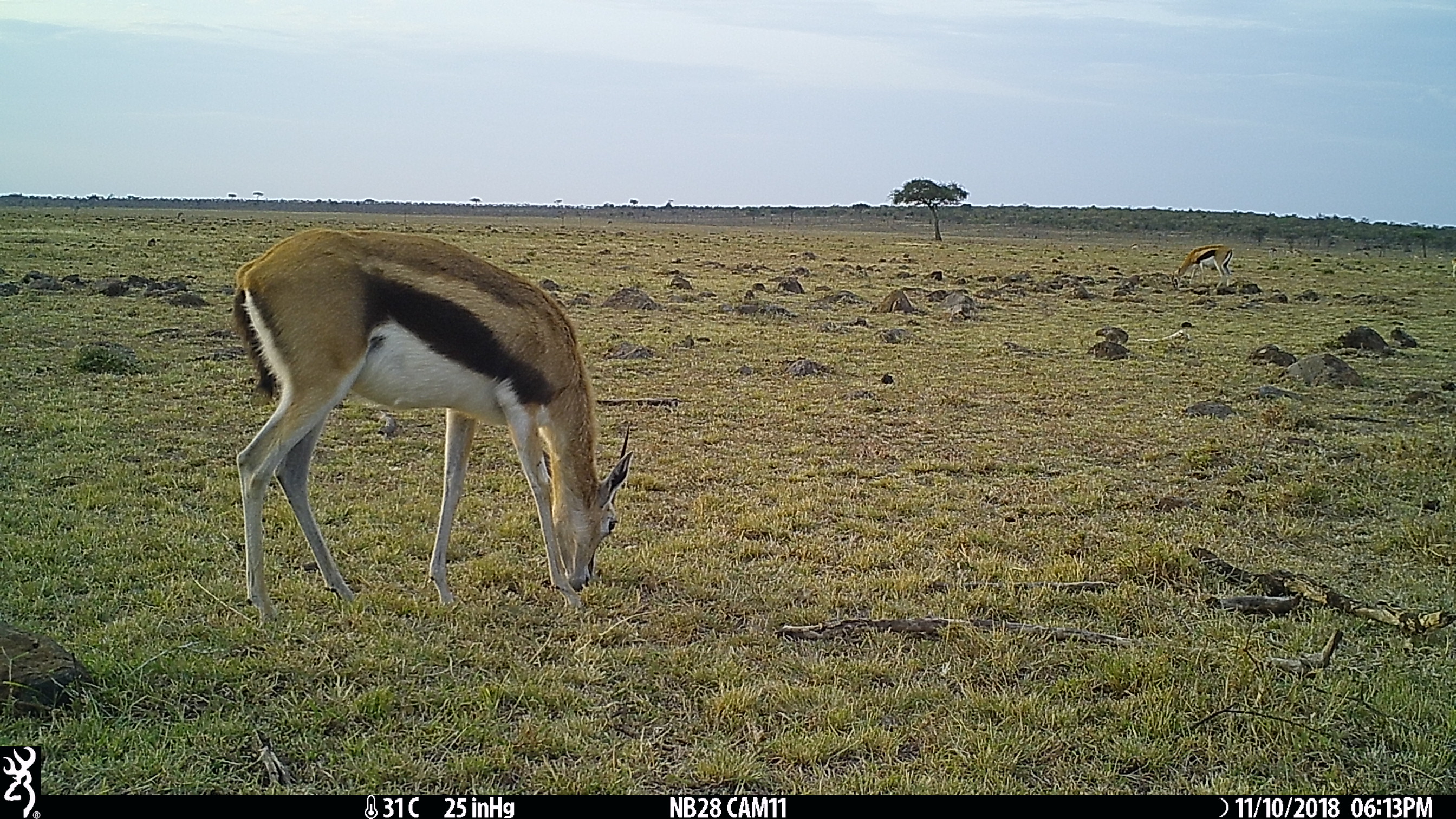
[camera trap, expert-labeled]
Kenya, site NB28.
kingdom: Animalia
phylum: Chordata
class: Mammalia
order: Artiodactyla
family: Bovidae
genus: Eudorcas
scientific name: Eudorcas thomsonii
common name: thomon's gazelle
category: gazelle thomsons